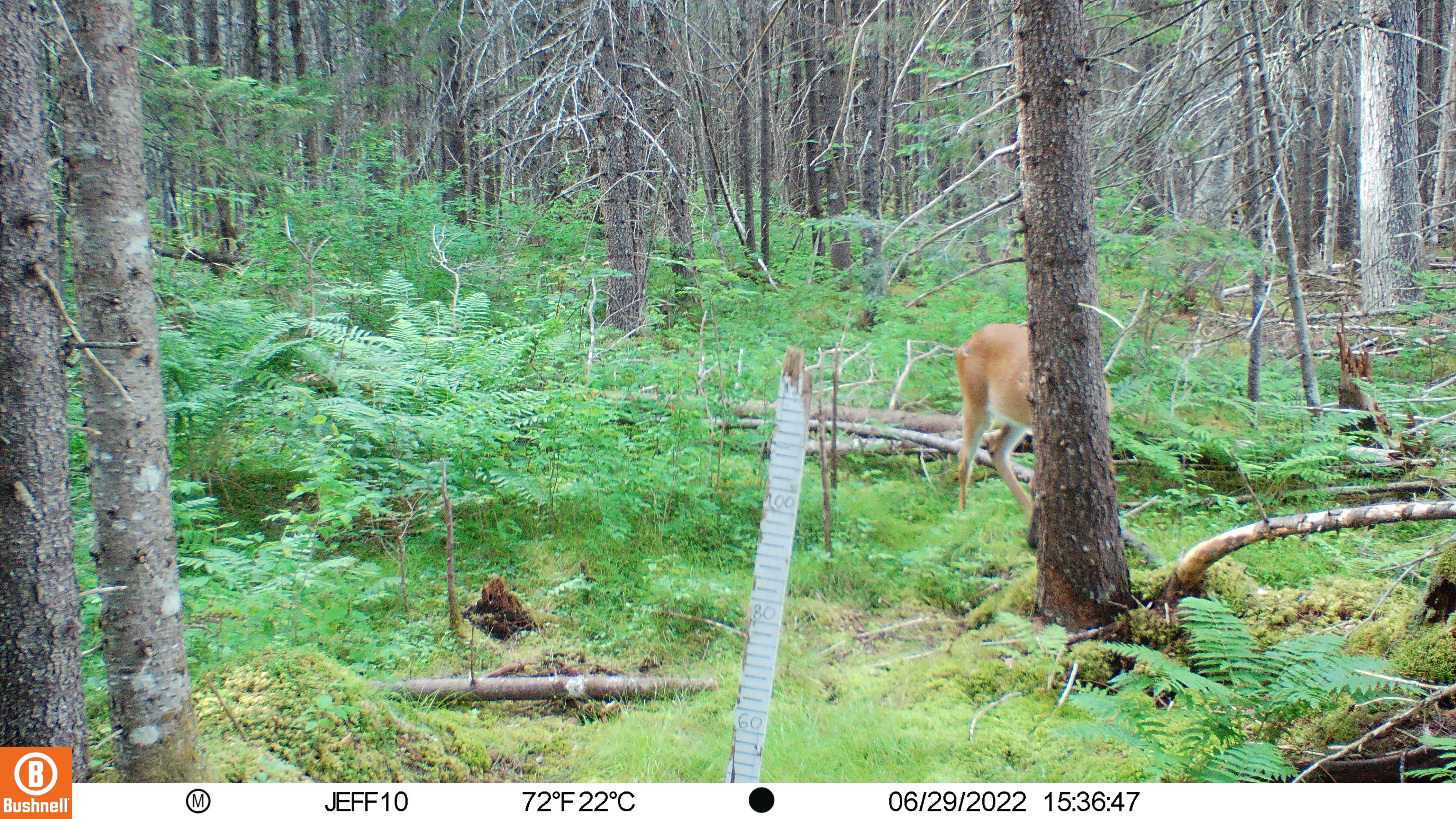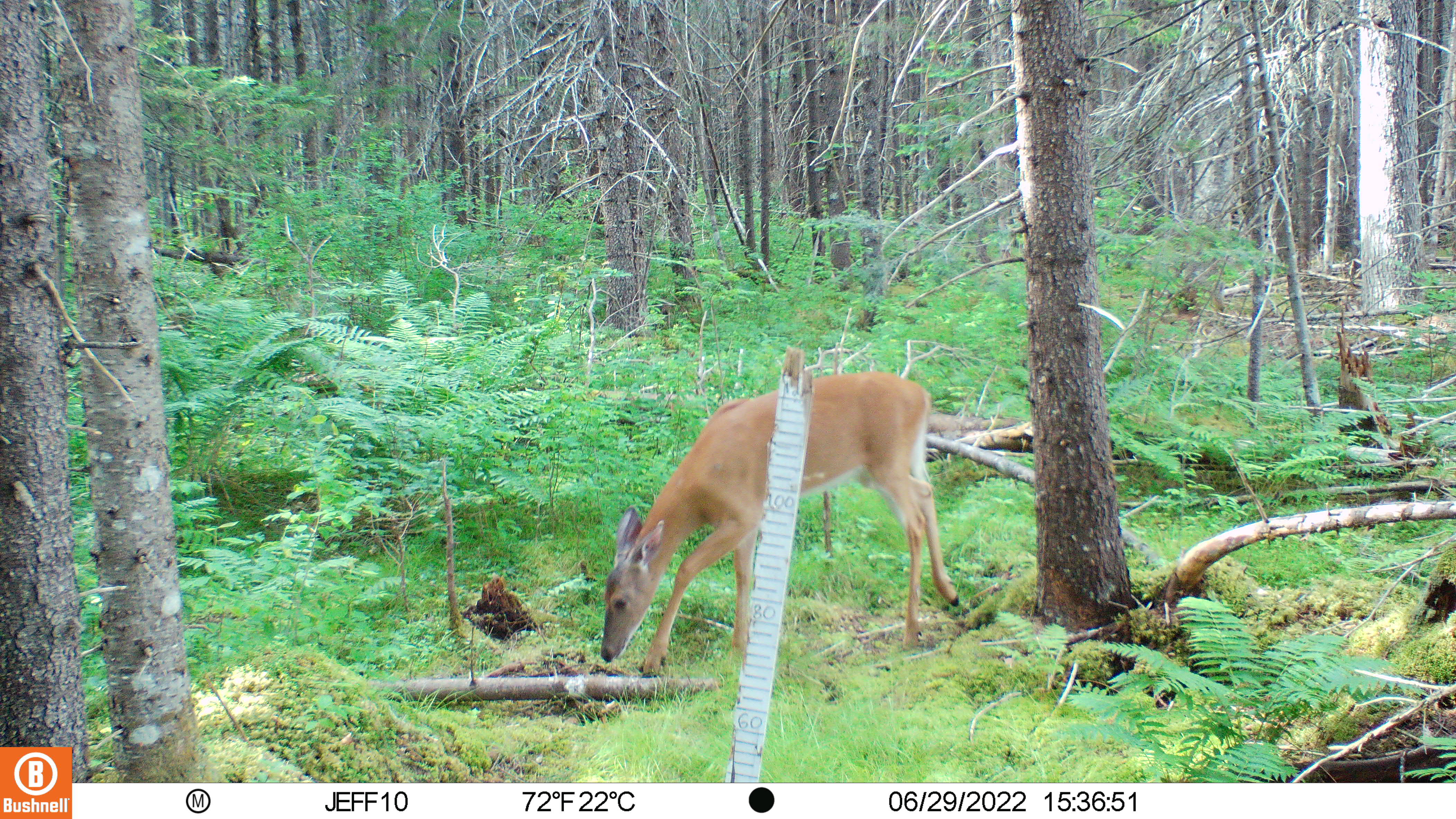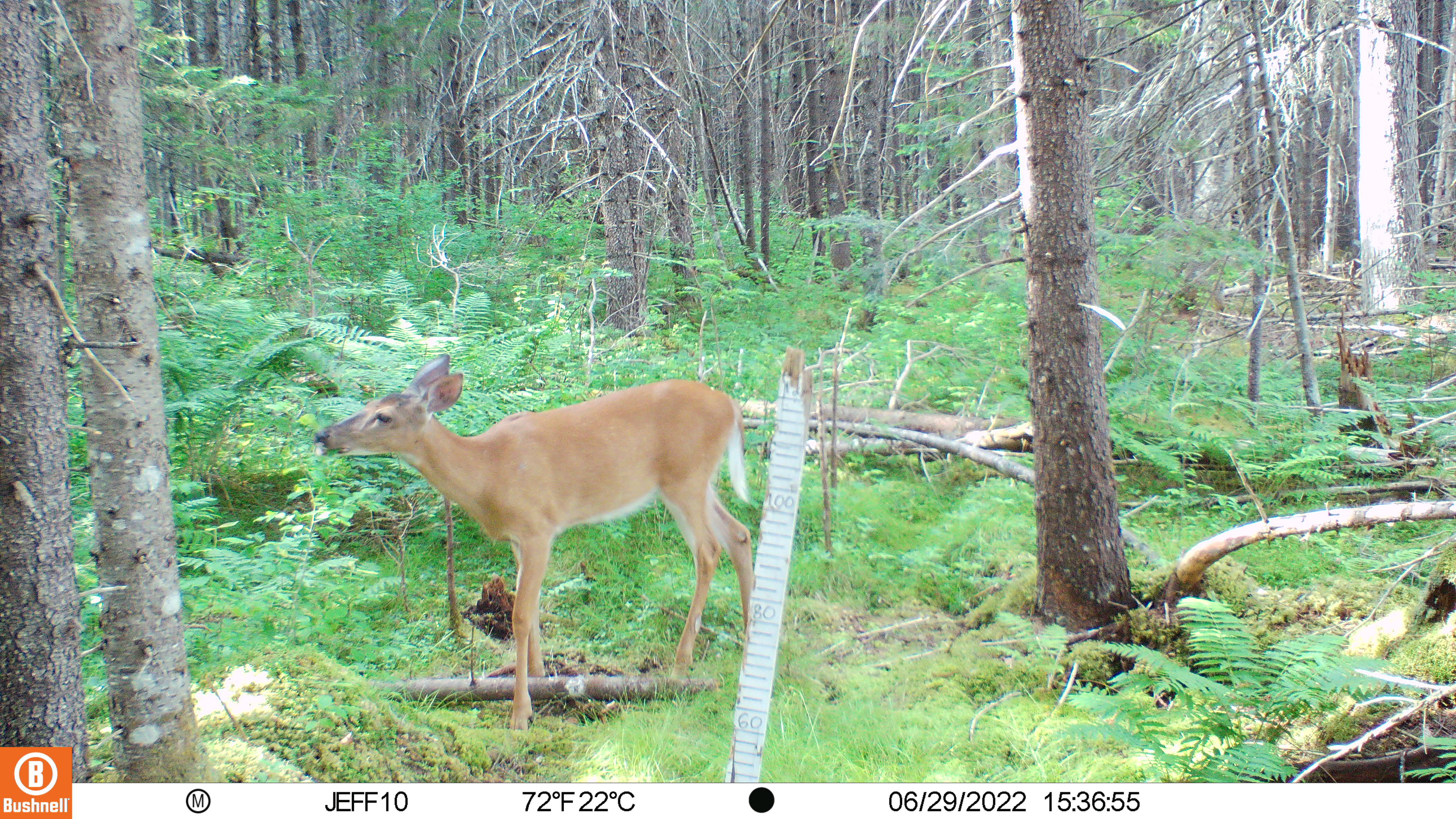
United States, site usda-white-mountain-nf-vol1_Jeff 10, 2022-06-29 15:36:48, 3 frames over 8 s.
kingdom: Animalia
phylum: Chordata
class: Mammalia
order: Artiodactyla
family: Cervidae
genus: Odocoileus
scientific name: Odocoileus virginianus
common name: white-tailed deer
White-tailed deer (Odocoileus virginianus).